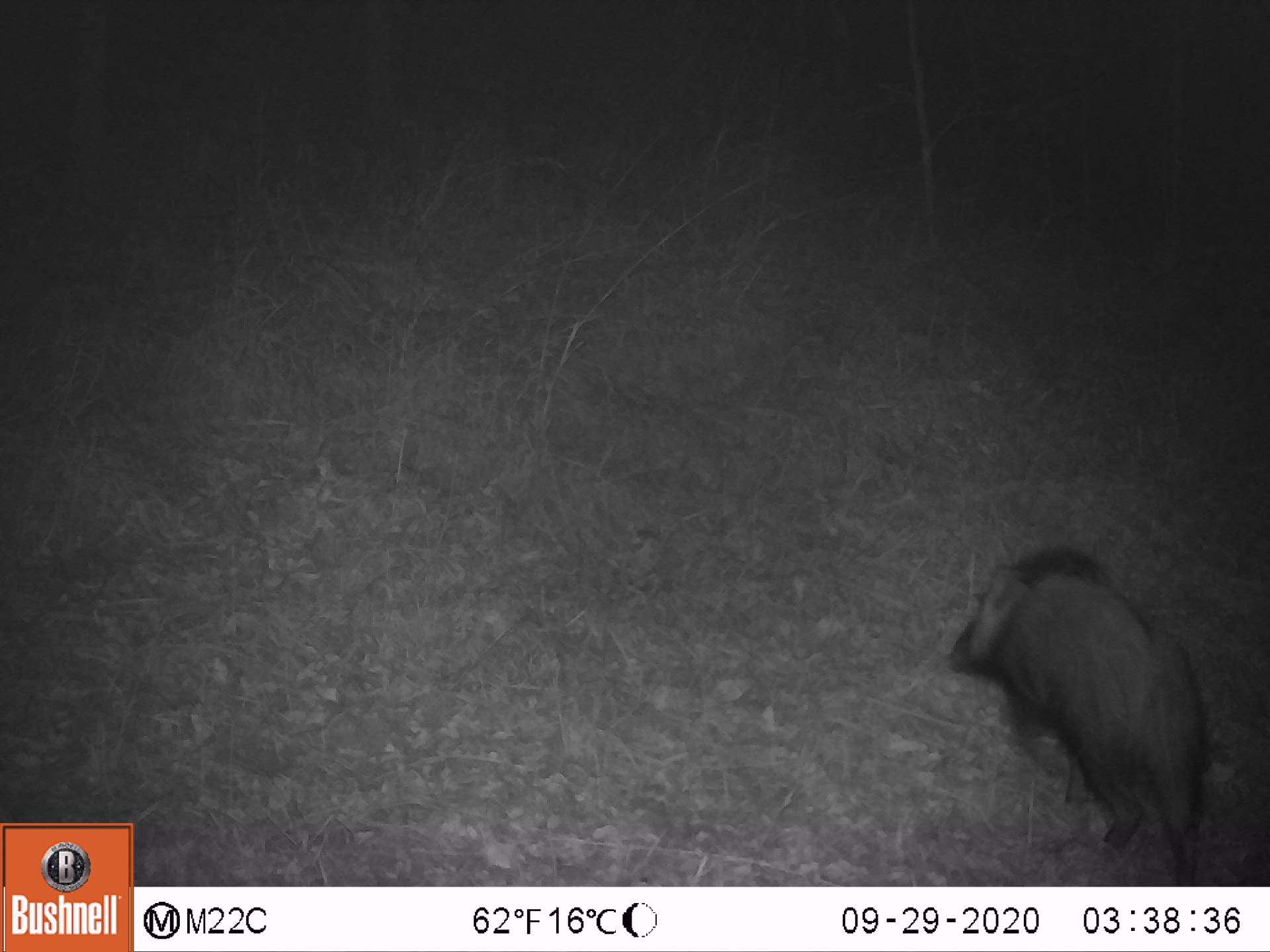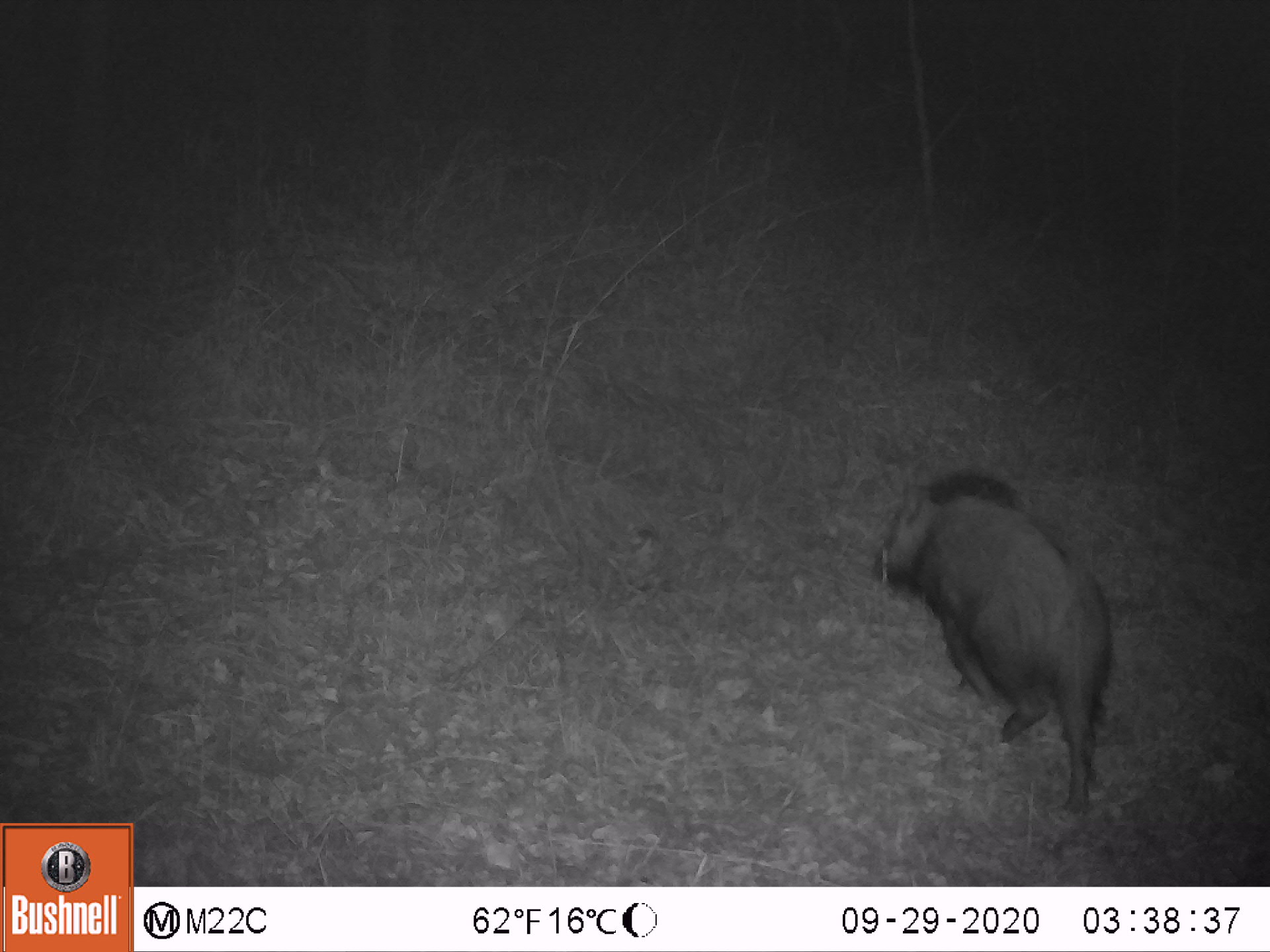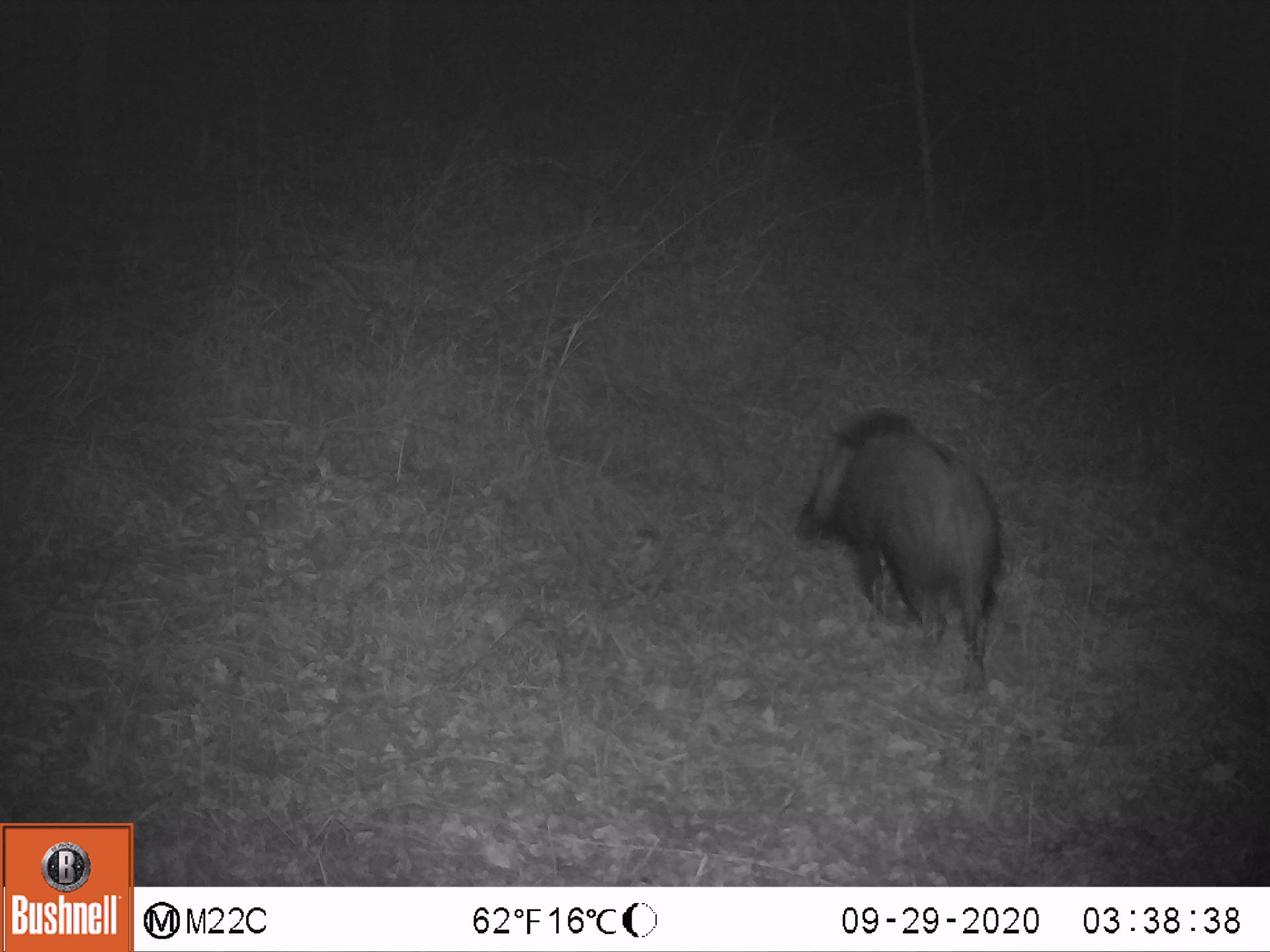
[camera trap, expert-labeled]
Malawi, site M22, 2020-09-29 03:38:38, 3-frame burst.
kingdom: Animalia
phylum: Chordata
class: Mammalia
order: Artiodactyla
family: Suidae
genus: Potamochoerus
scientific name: Potamochoerus larvatus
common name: bushpig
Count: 1.